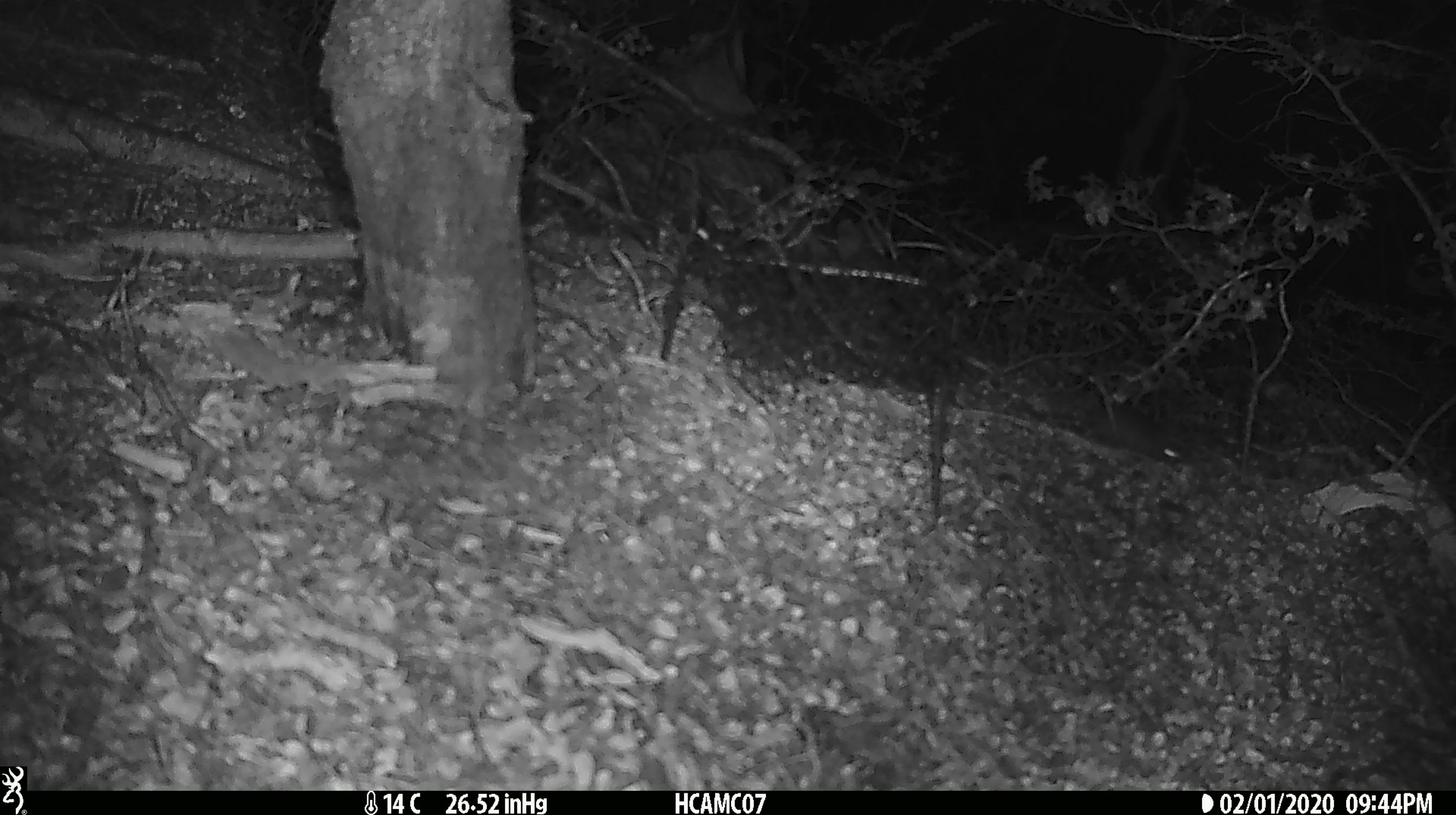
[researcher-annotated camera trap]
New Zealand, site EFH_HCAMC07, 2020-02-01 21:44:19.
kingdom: Animalia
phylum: Chordata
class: Mammalia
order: Rodentia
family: Muridae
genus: Mus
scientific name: Mus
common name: mouse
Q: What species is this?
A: Mouse (Mus).